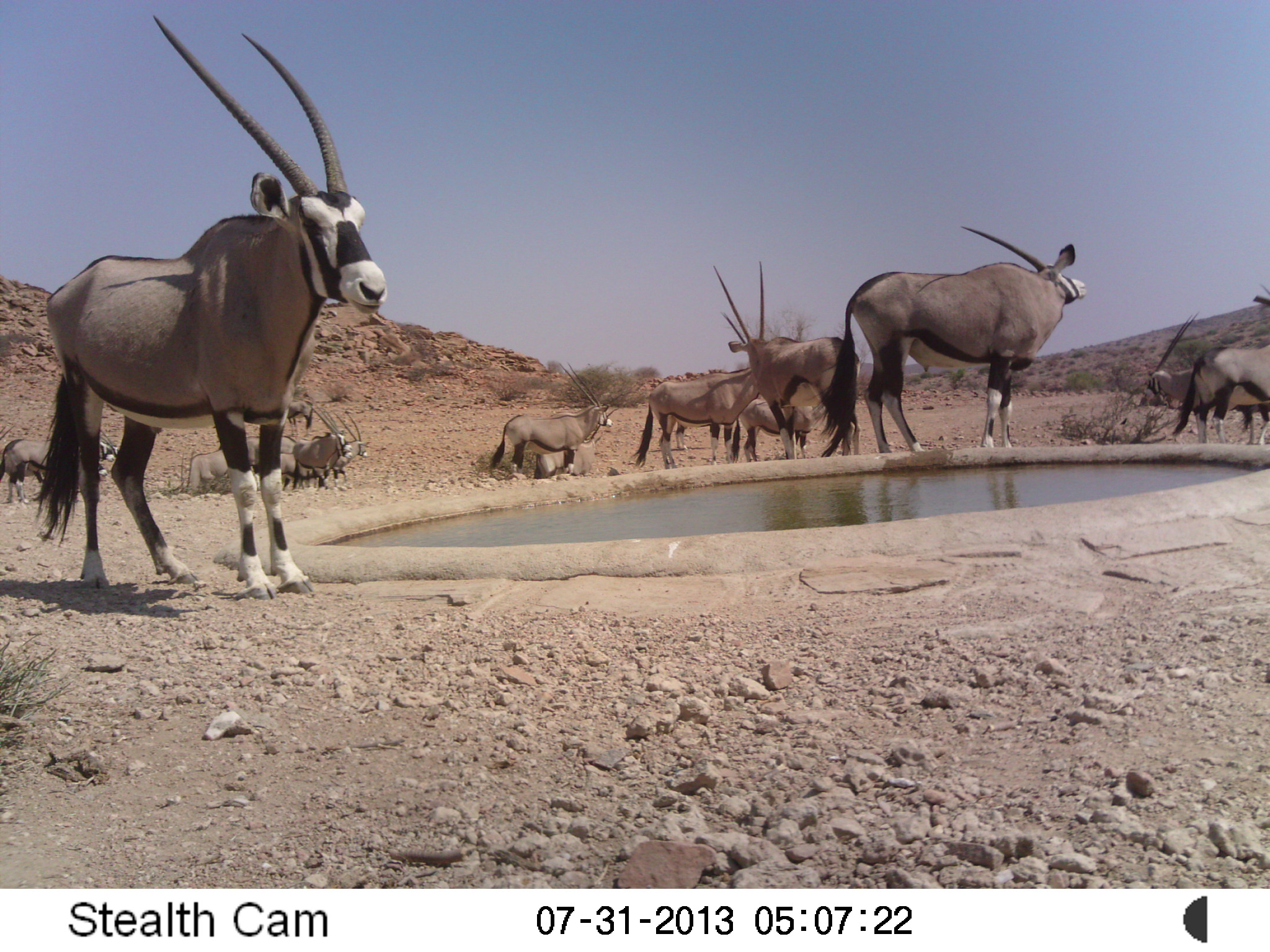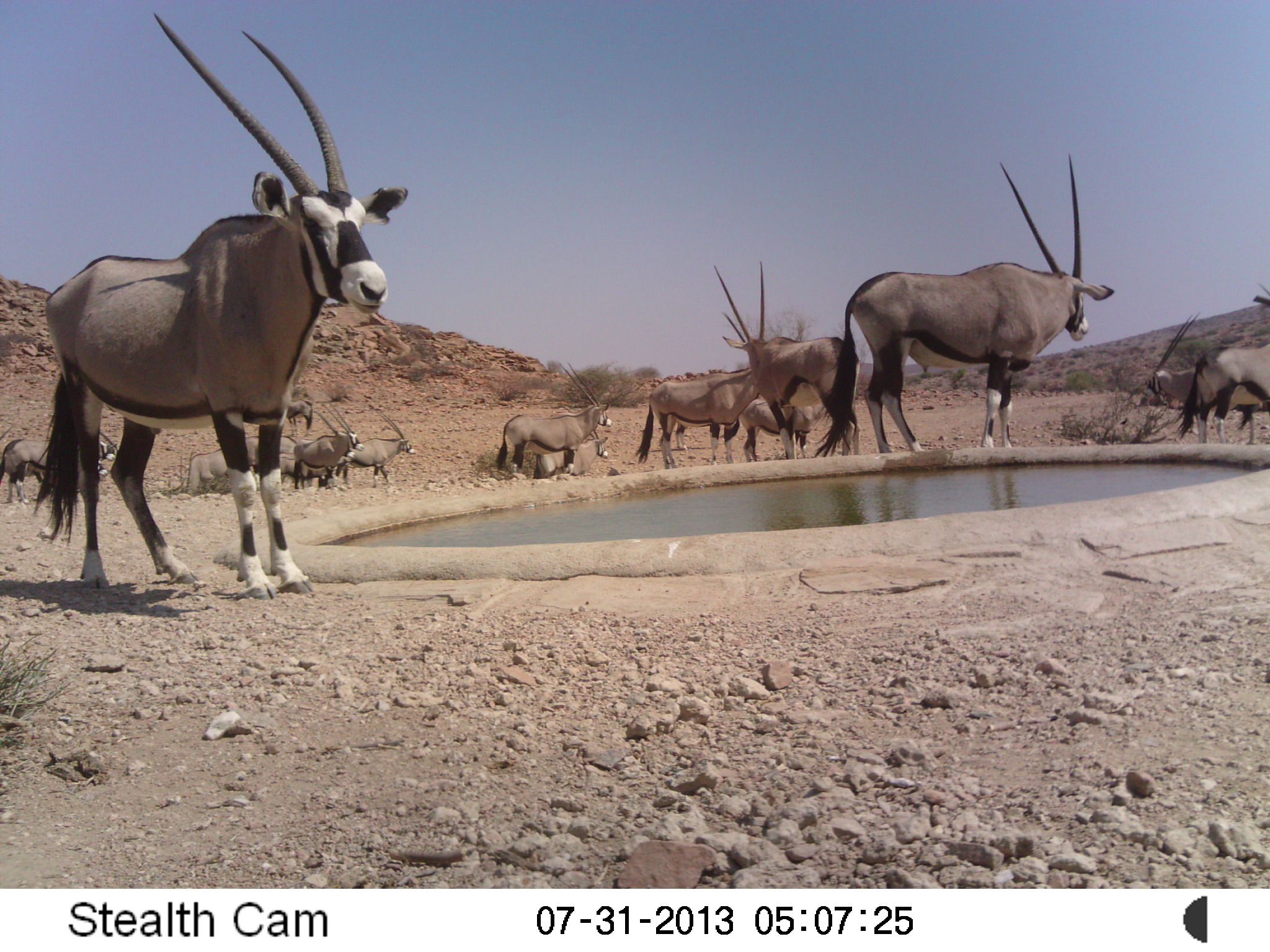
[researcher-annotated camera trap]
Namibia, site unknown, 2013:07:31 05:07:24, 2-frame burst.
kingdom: Animalia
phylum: Chordata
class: Mammalia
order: Artiodactyla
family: Bovidae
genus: Oryx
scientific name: Oryx gazella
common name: gemsbok